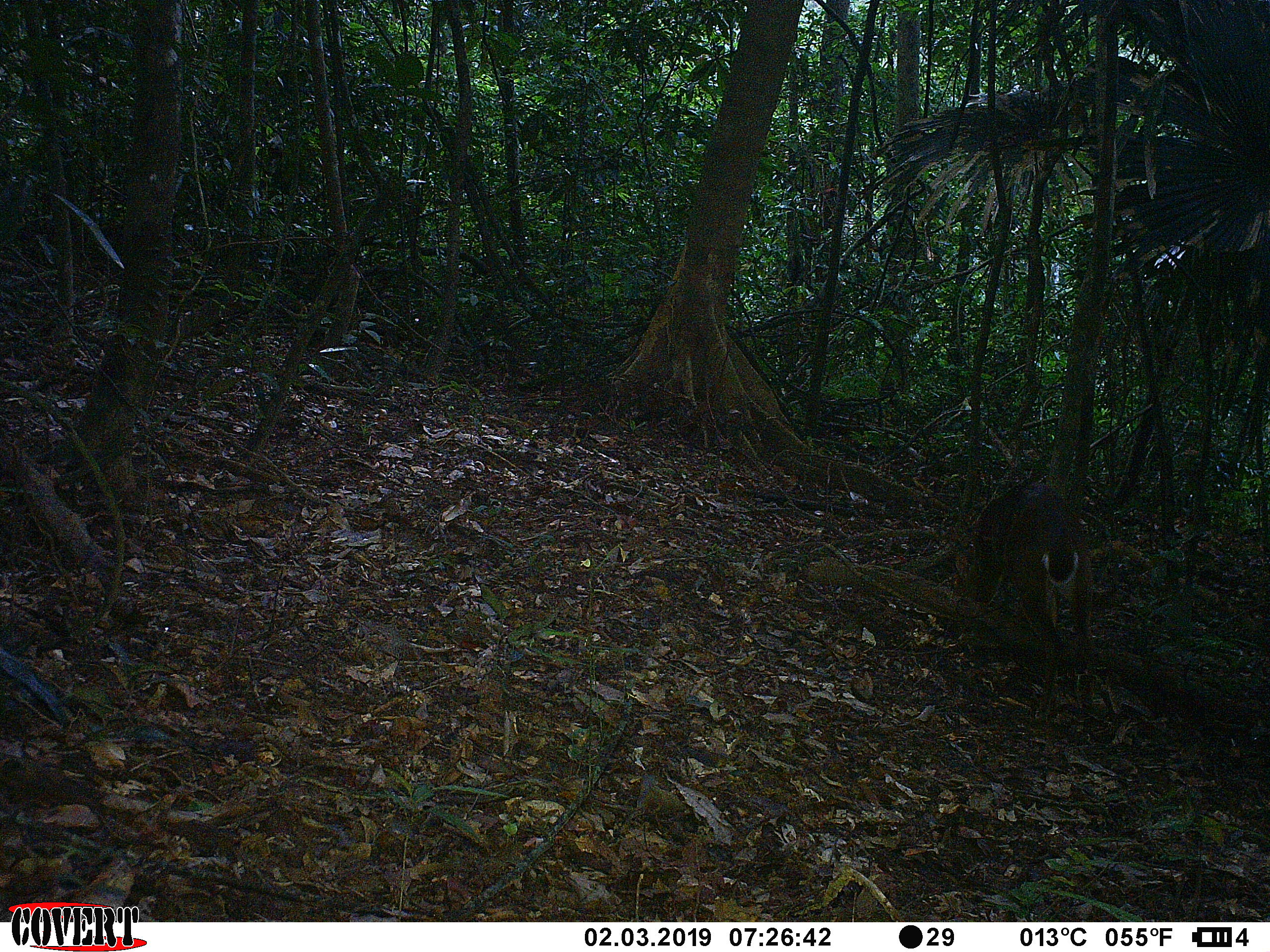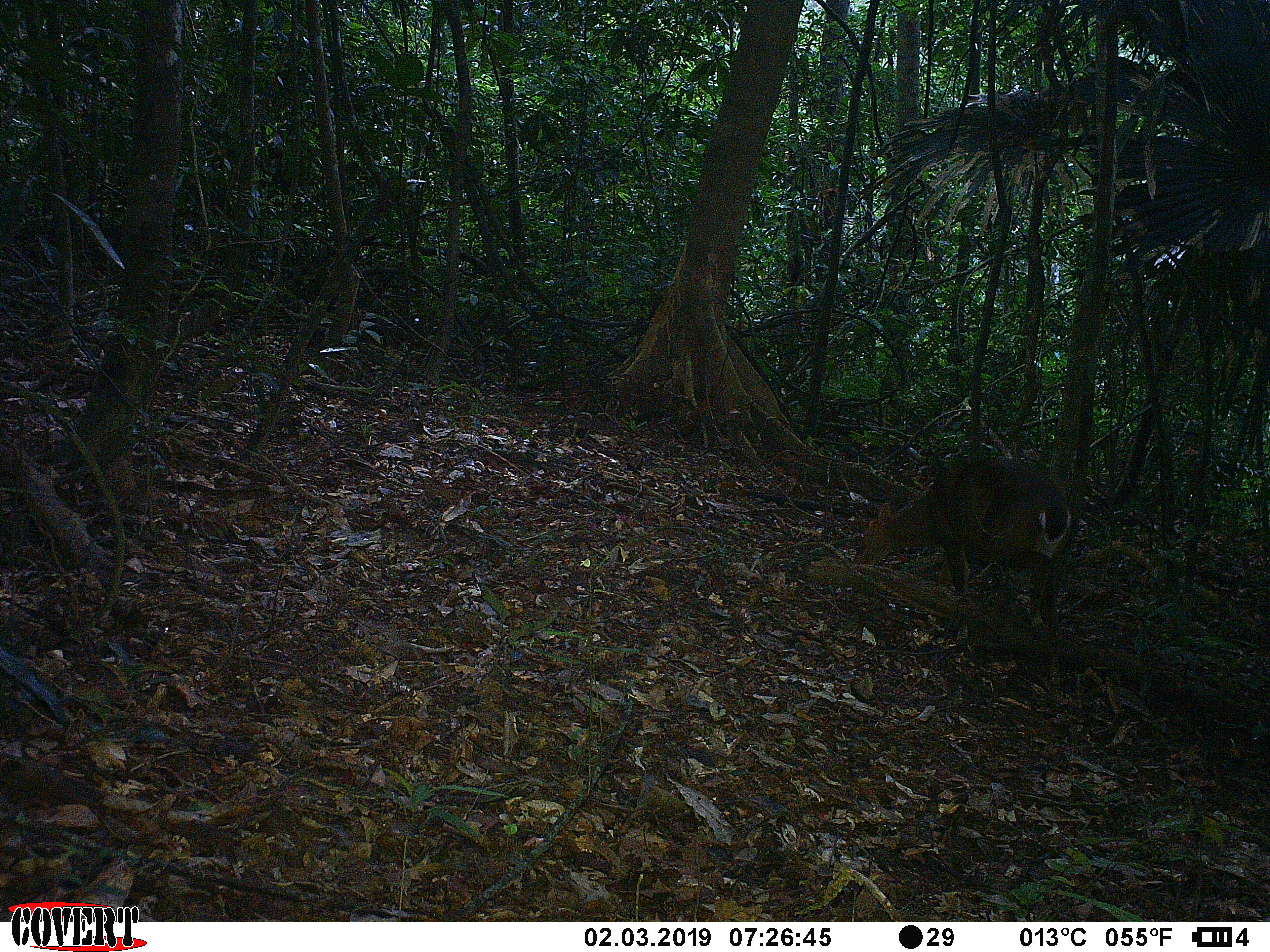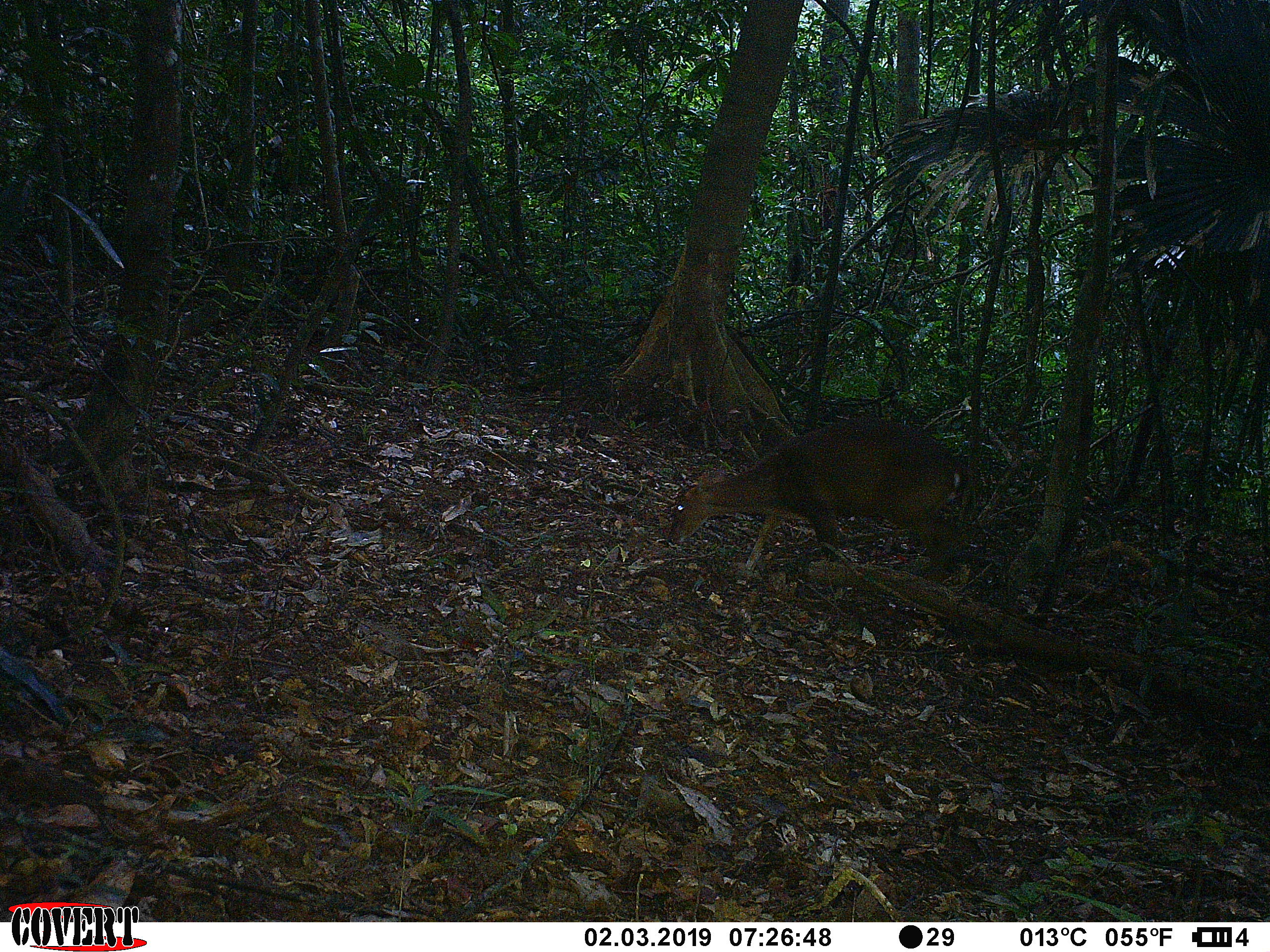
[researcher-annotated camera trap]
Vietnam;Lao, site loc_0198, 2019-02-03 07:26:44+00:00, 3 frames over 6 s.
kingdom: Animalia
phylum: Chordata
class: Mammalia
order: Artiodactyla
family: Cervidae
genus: Muntiacus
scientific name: Muntiacus vuquangensis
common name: large-antlered muntjac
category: large antlered muntjac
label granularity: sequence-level